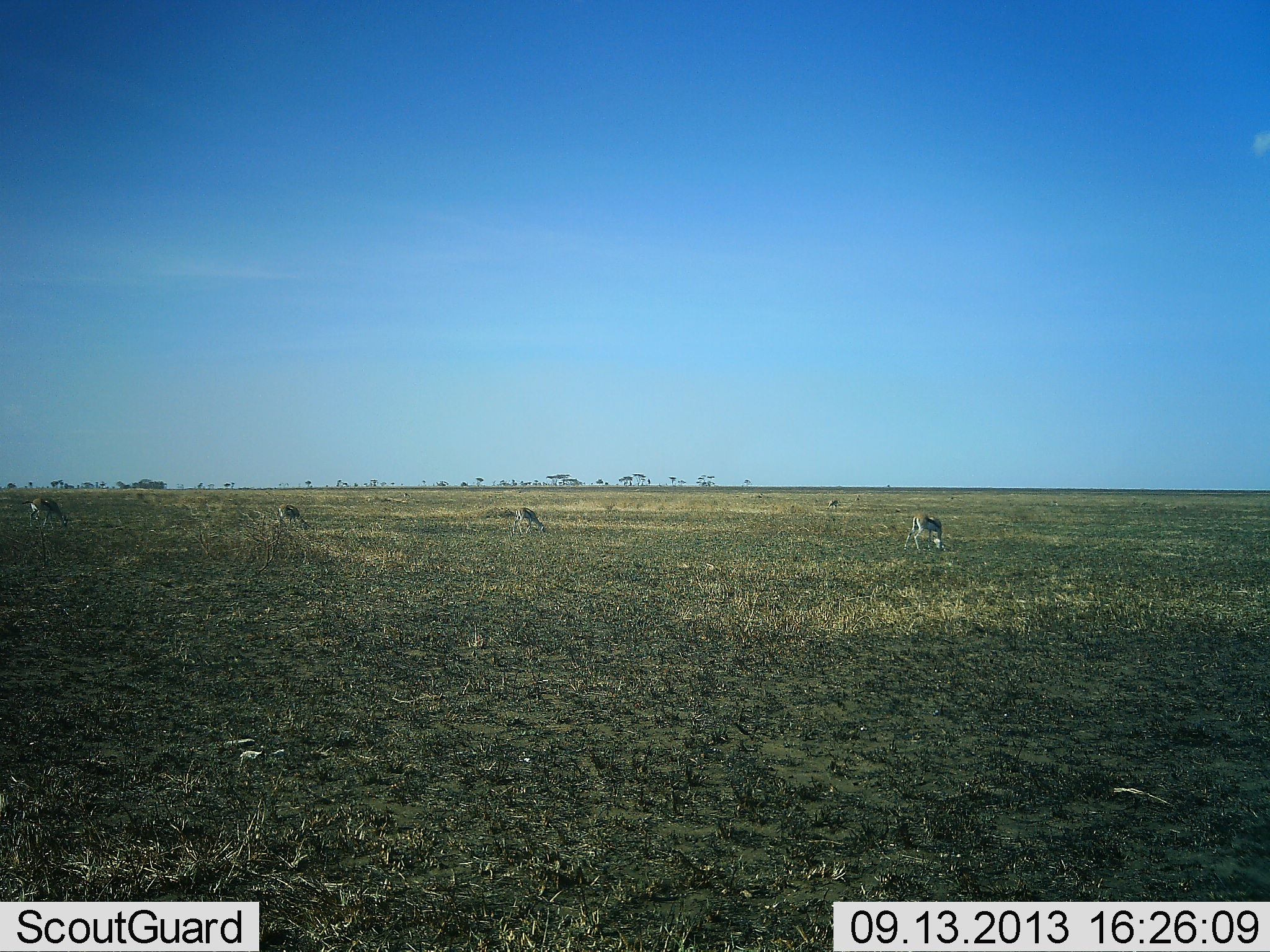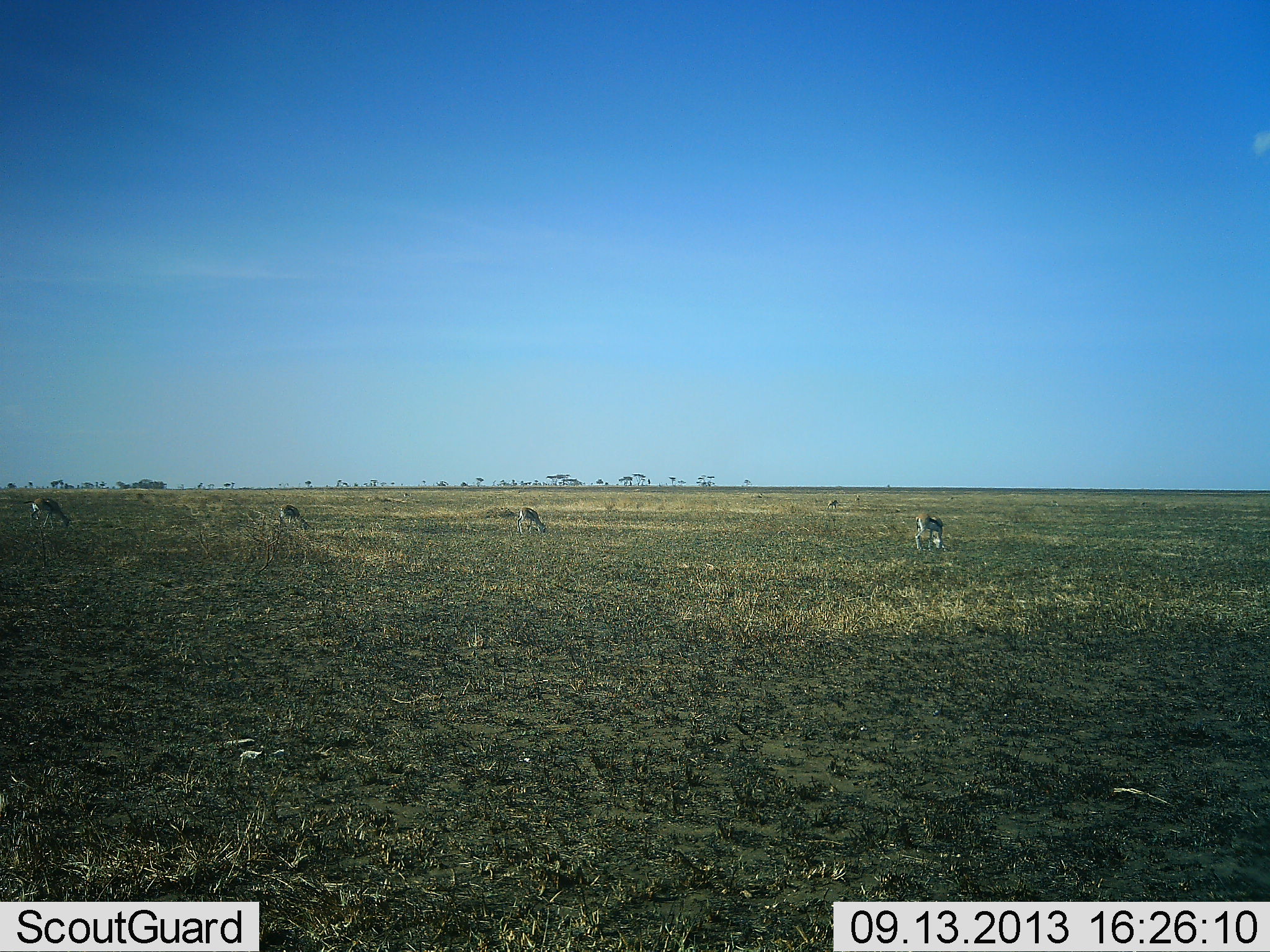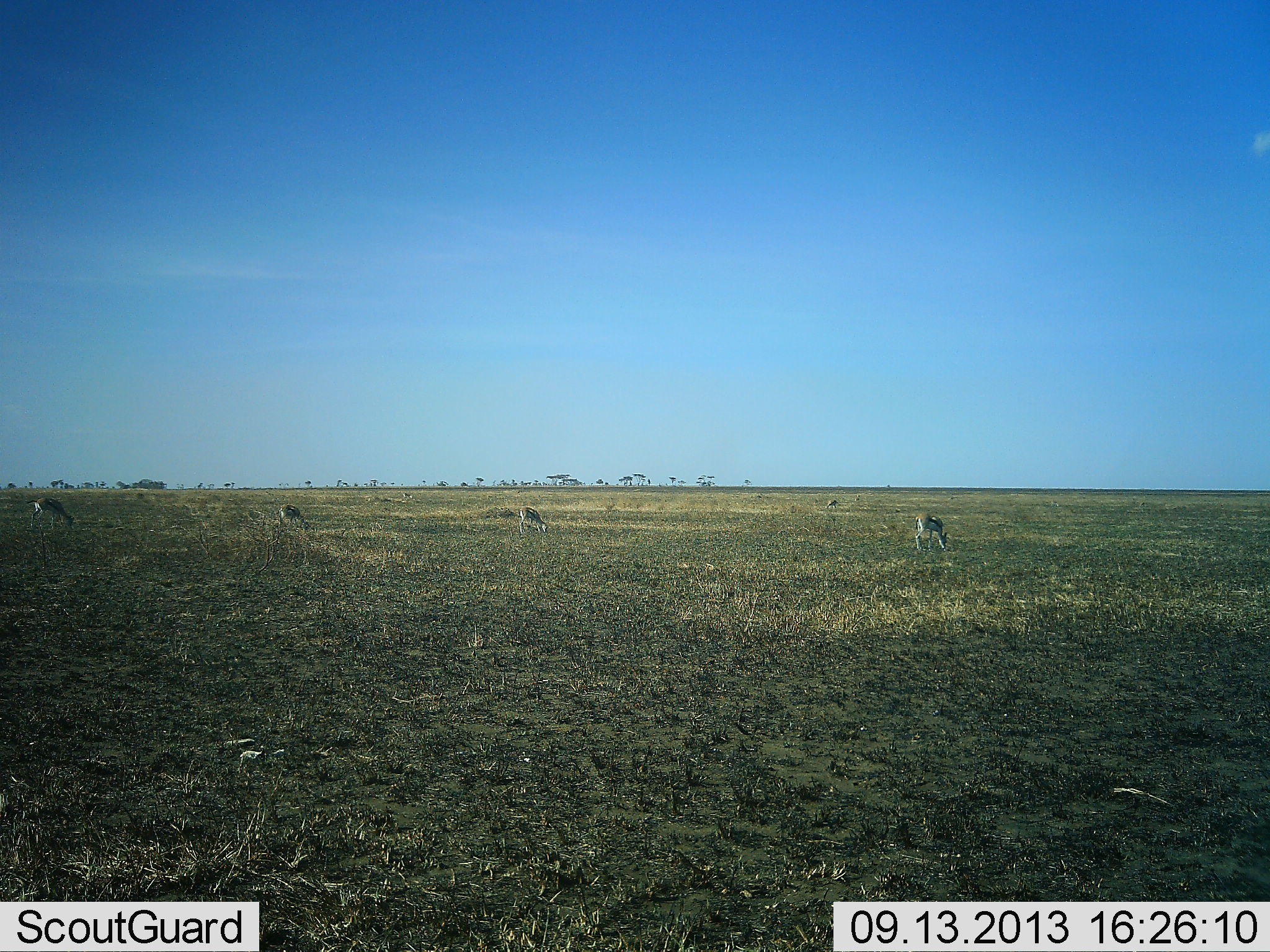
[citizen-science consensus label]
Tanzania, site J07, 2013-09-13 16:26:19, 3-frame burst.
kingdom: Animalia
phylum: Chordata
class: Mammalia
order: Artiodactyla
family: Bovidae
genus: Eudorcas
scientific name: Eudorcas thomsonii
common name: thomson's gazelle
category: gazellethomsons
Gazellethomsons (thomson's gazelle) (Eudorcas thomsonii), count 4. Behavior (volunteer vote fractions): standing 10%, resting 0%, moving 0%, interacting 0%. Young present (vote fraction): 0%. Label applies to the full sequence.